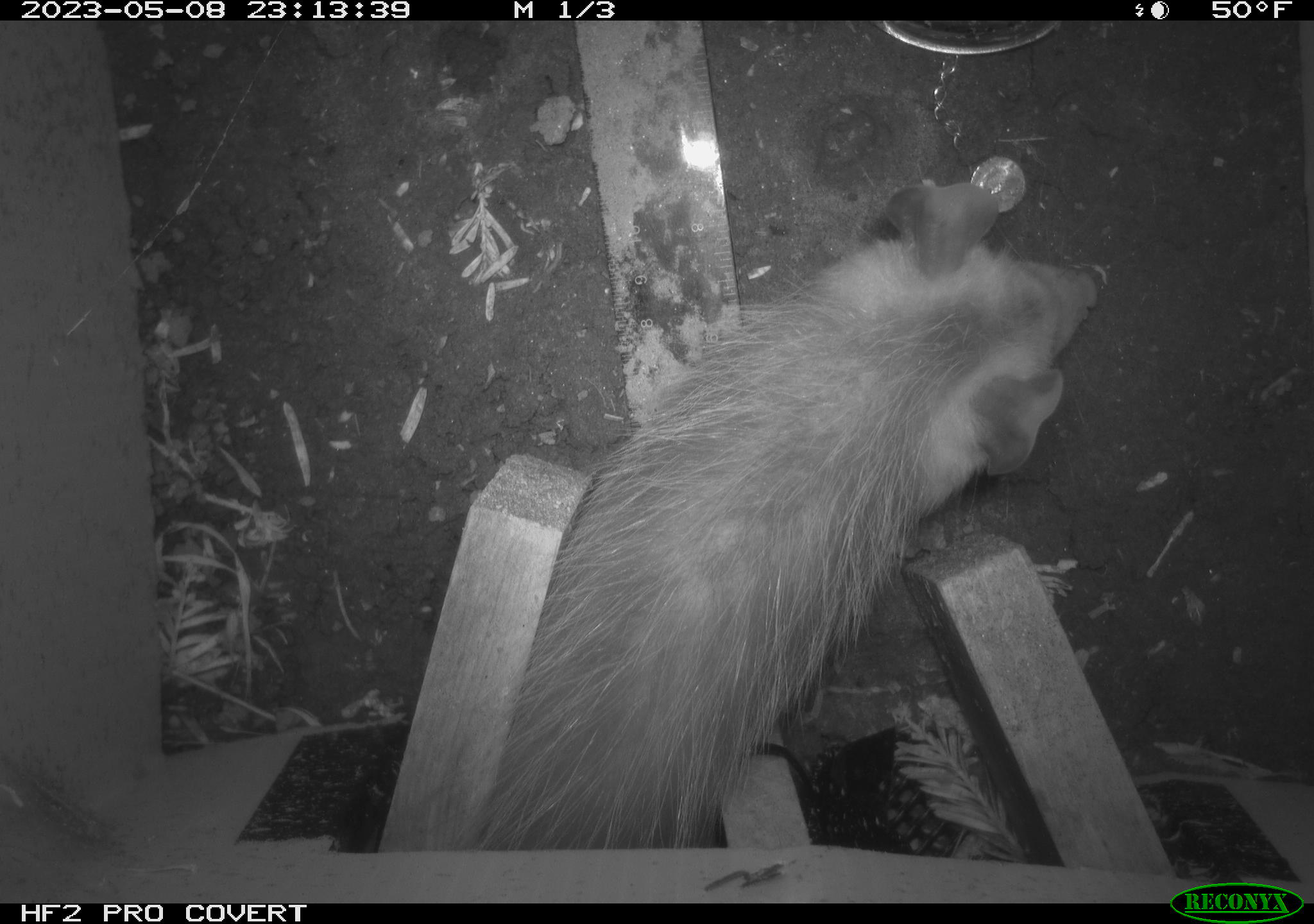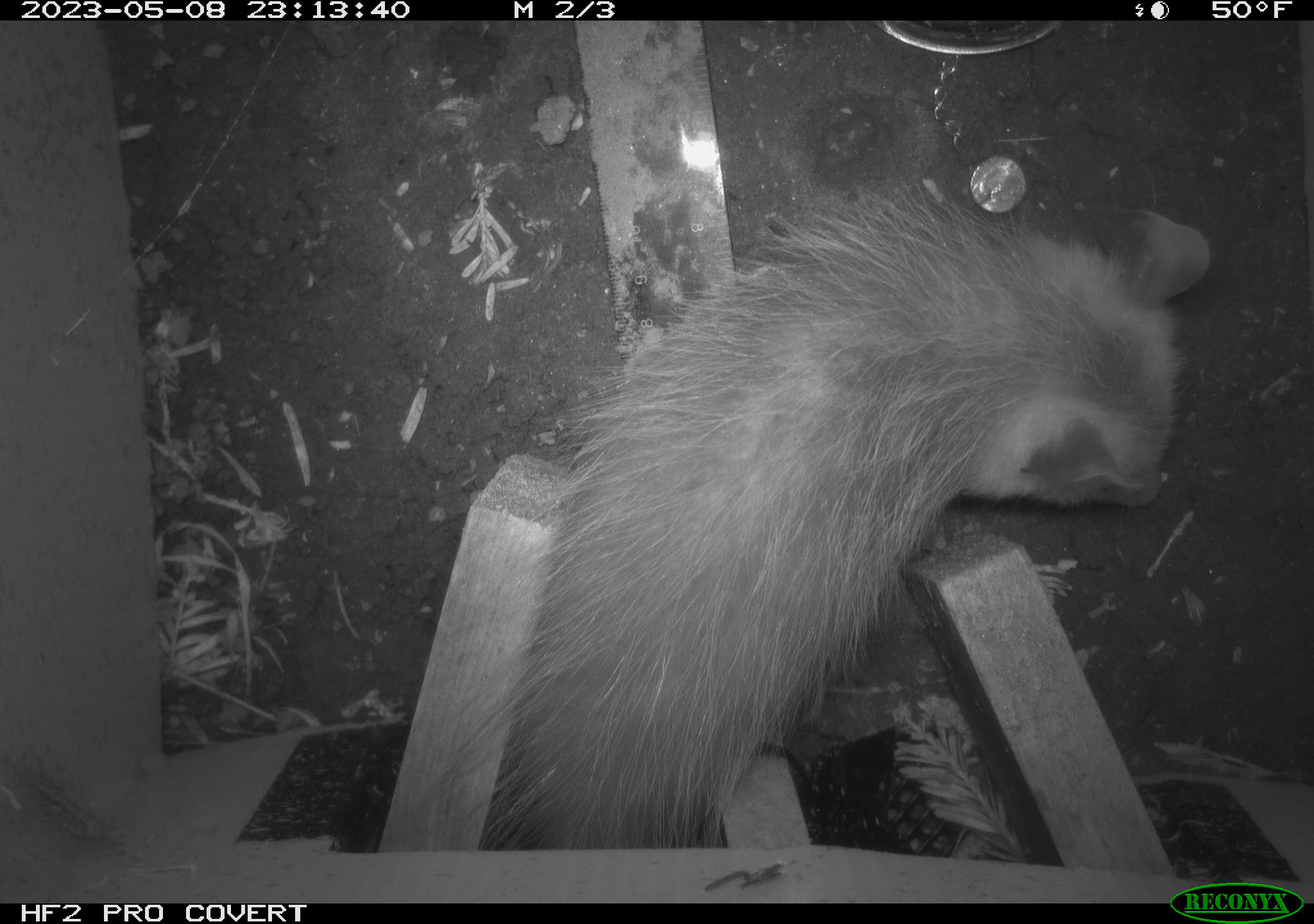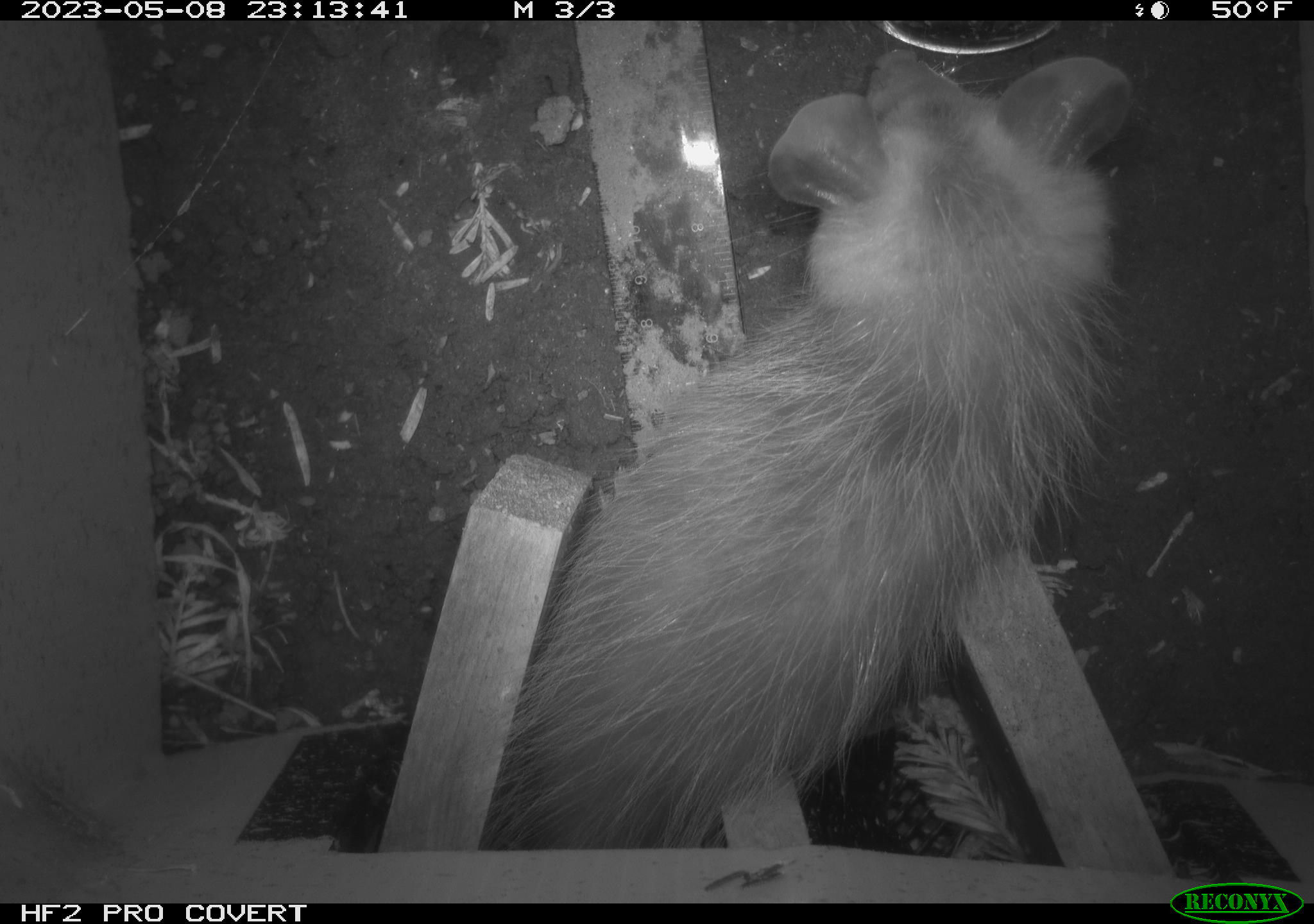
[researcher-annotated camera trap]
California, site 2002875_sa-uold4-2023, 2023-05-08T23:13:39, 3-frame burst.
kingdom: Animalia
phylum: Chordata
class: Mammalia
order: Didelphimorphia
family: Didelphidae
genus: Didelphis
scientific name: Didelphis virginiana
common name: virginia opossum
Virginia opossum (Didelphis virginiana).